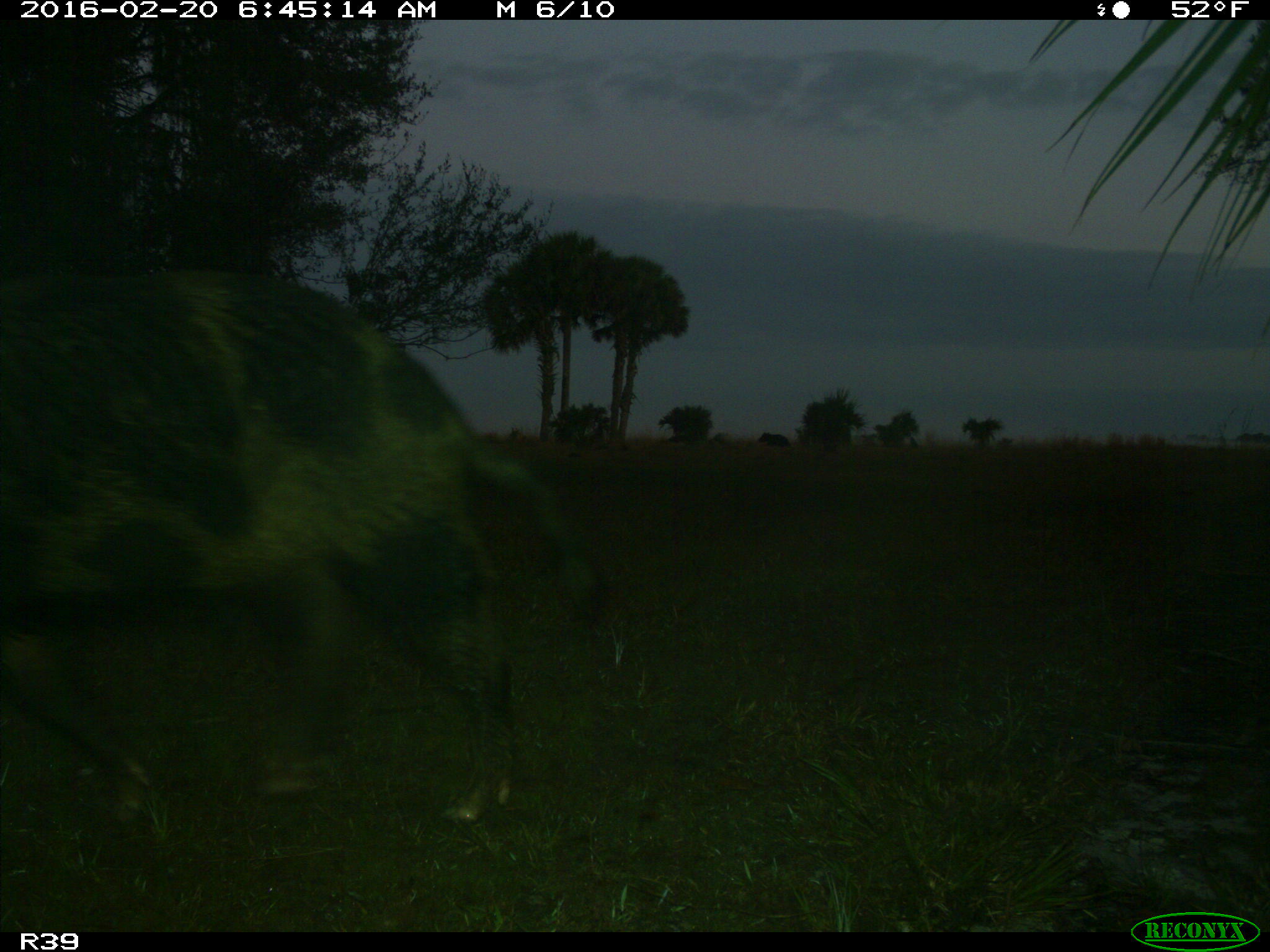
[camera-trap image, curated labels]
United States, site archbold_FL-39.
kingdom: Animalia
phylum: Chordata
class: Mammalia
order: Artiodactyla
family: Suidae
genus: Sus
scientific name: Sus scrofa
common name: wild boar